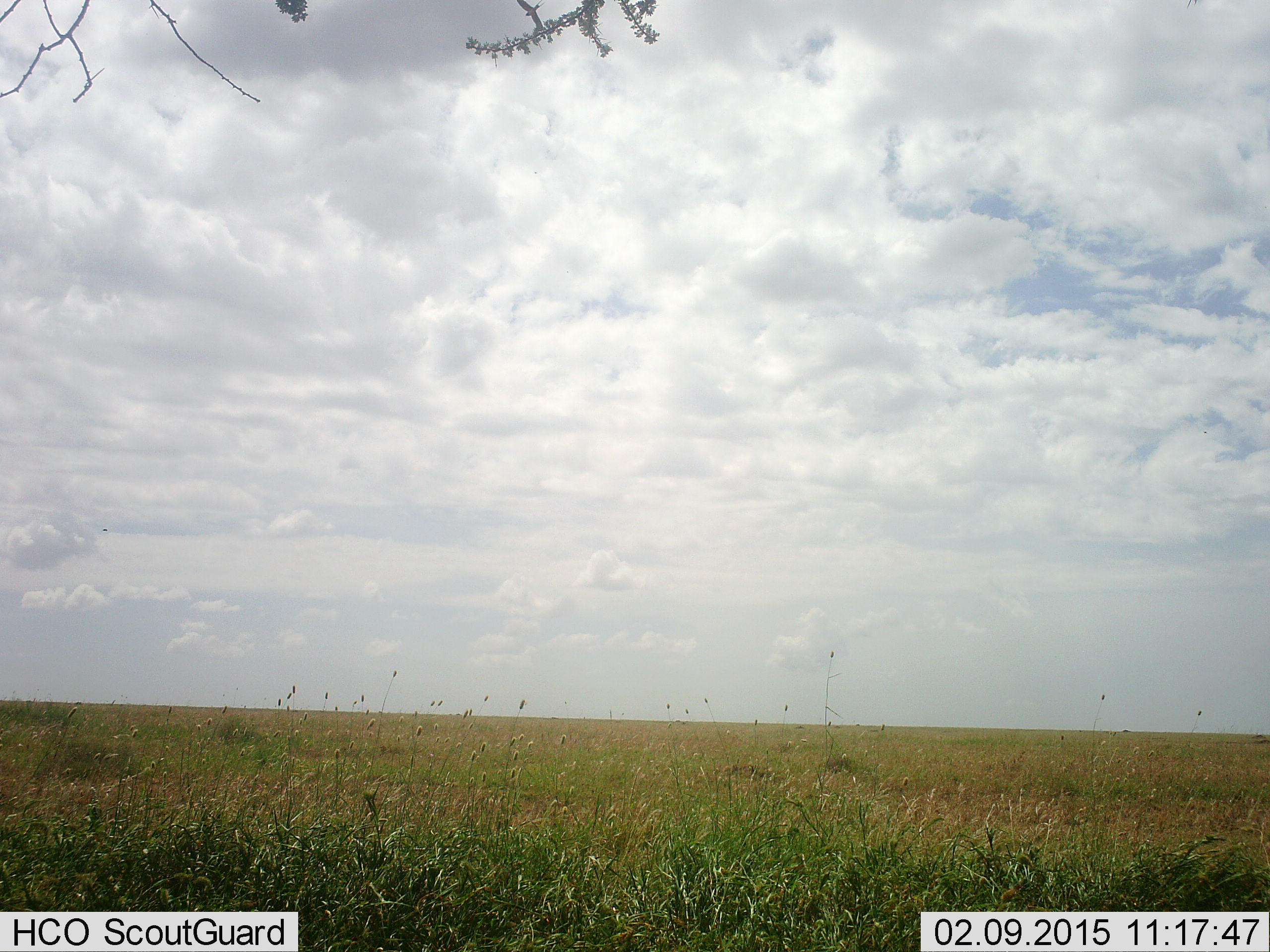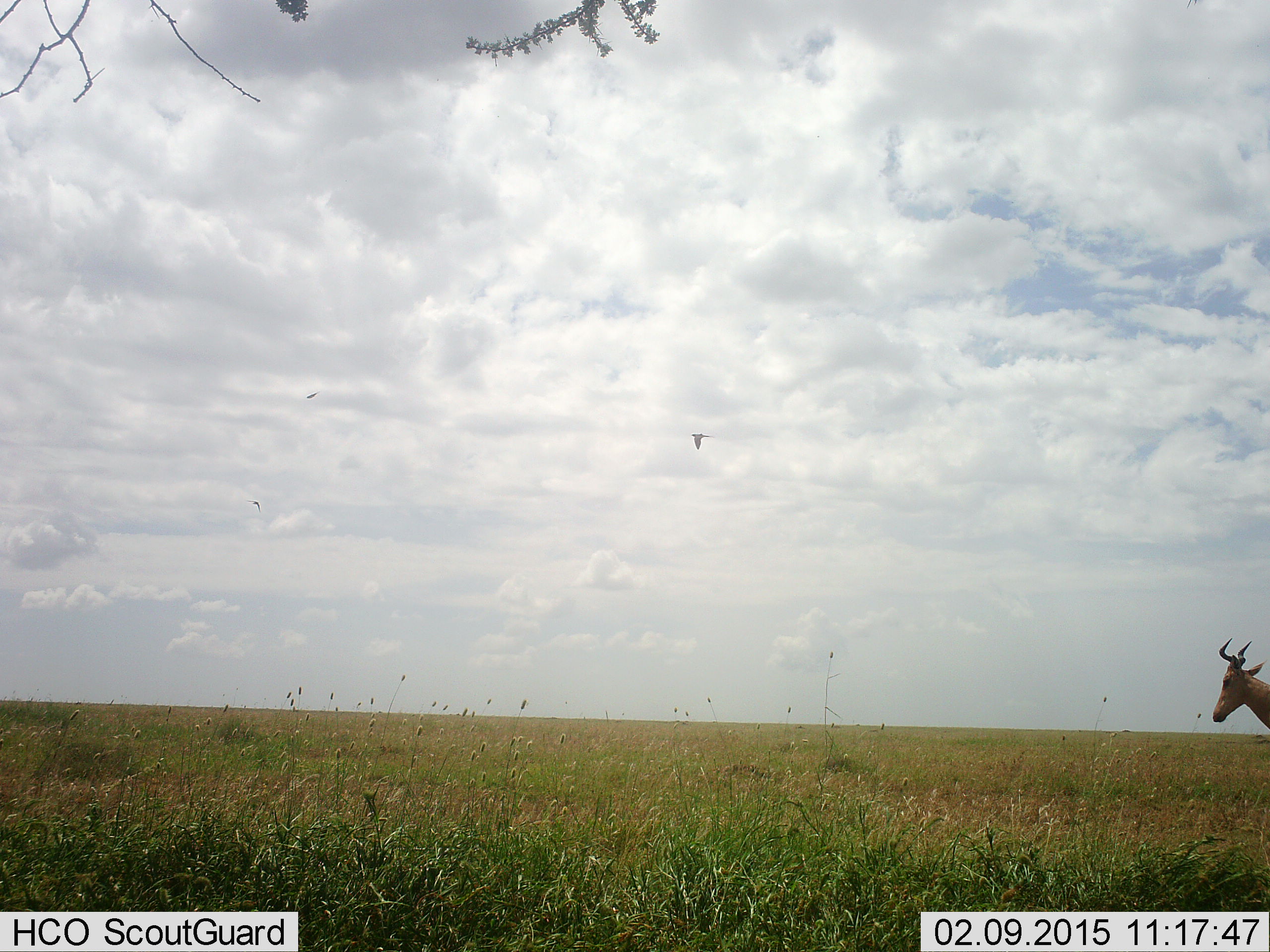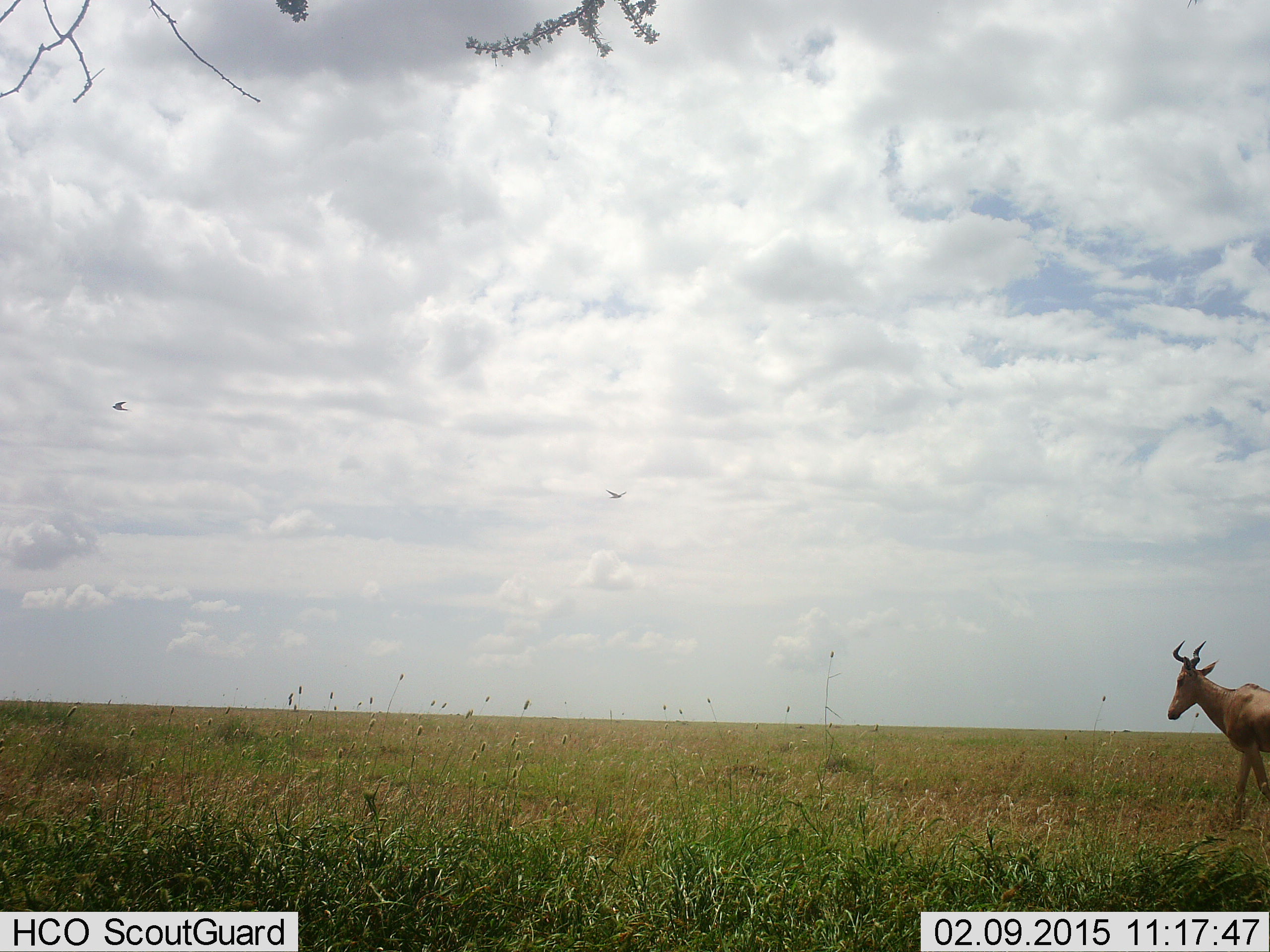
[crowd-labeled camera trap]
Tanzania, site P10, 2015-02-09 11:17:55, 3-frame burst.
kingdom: Animalia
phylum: Chordata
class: Mammalia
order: Artiodactyla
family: Bovidae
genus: Alcelaphus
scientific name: Alcelaphus buselaphus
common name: hartebeest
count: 1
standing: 8%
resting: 0%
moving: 100%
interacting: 0%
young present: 0%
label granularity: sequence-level